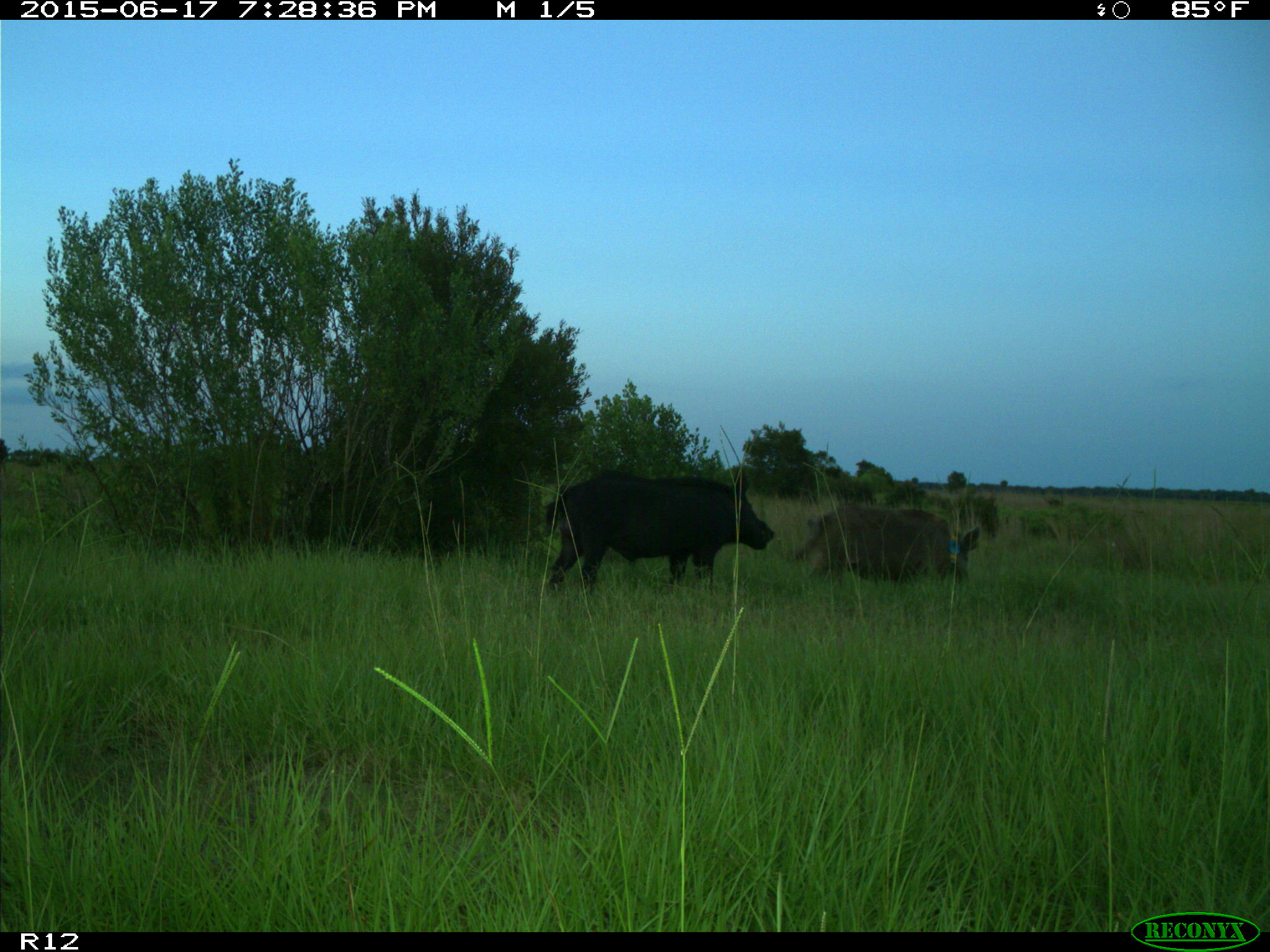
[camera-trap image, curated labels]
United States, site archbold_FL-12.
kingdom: Animalia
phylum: Chordata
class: Mammalia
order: Artiodactyla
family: Suidae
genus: Sus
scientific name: Sus scrofa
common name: wild boar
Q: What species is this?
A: Sus scrofa (wild boar).